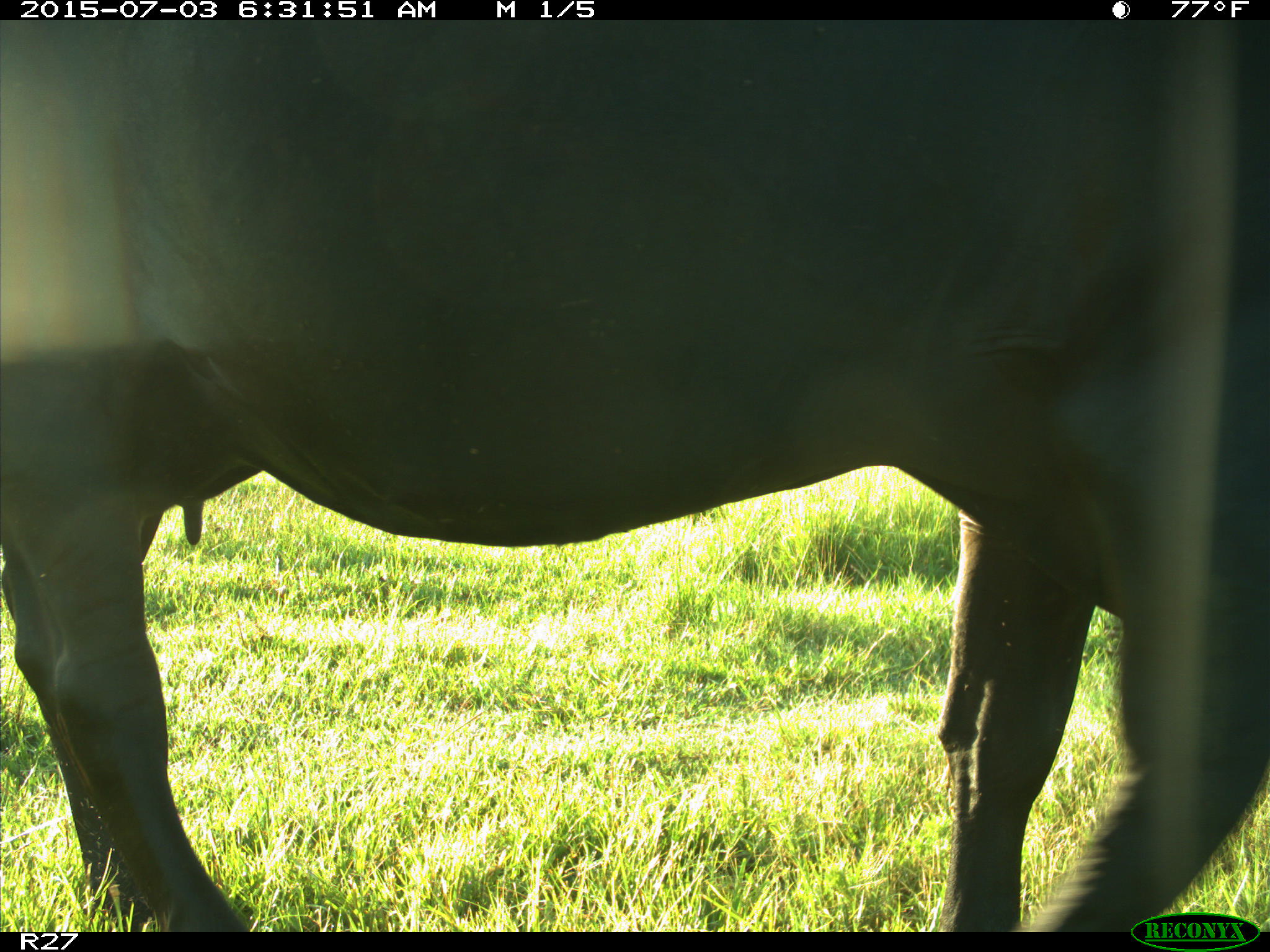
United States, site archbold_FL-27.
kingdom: Animalia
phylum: Chordata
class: Mammalia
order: Artiodactyla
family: Bovidae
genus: Bos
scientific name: Bos taurus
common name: domestic cow